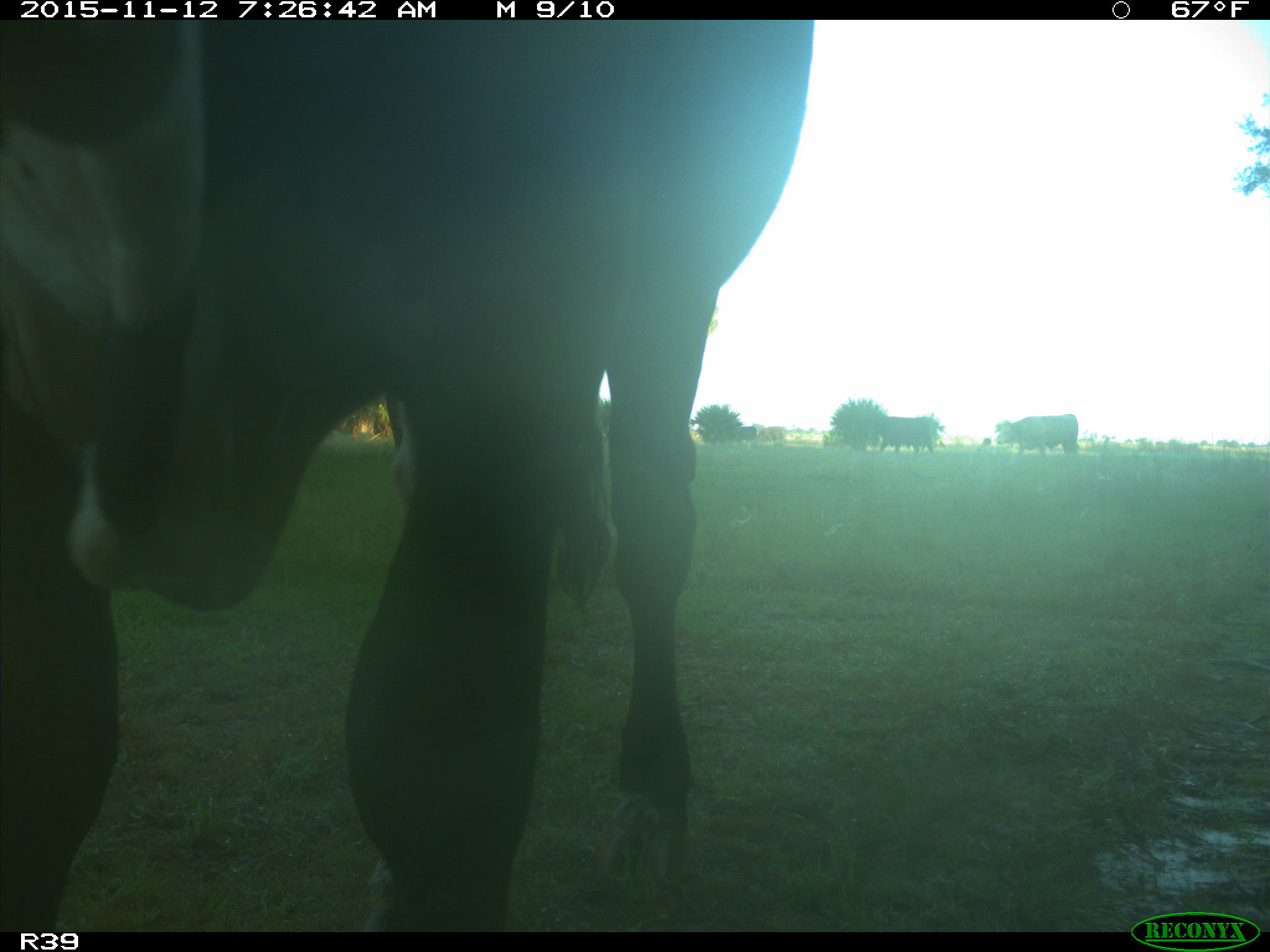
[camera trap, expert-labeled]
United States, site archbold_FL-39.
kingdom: Animalia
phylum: Chordata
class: Mammalia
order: Artiodactyla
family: Bovidae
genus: Bos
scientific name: Bos taurus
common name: domestic cow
Bos taurus (domestic cow).